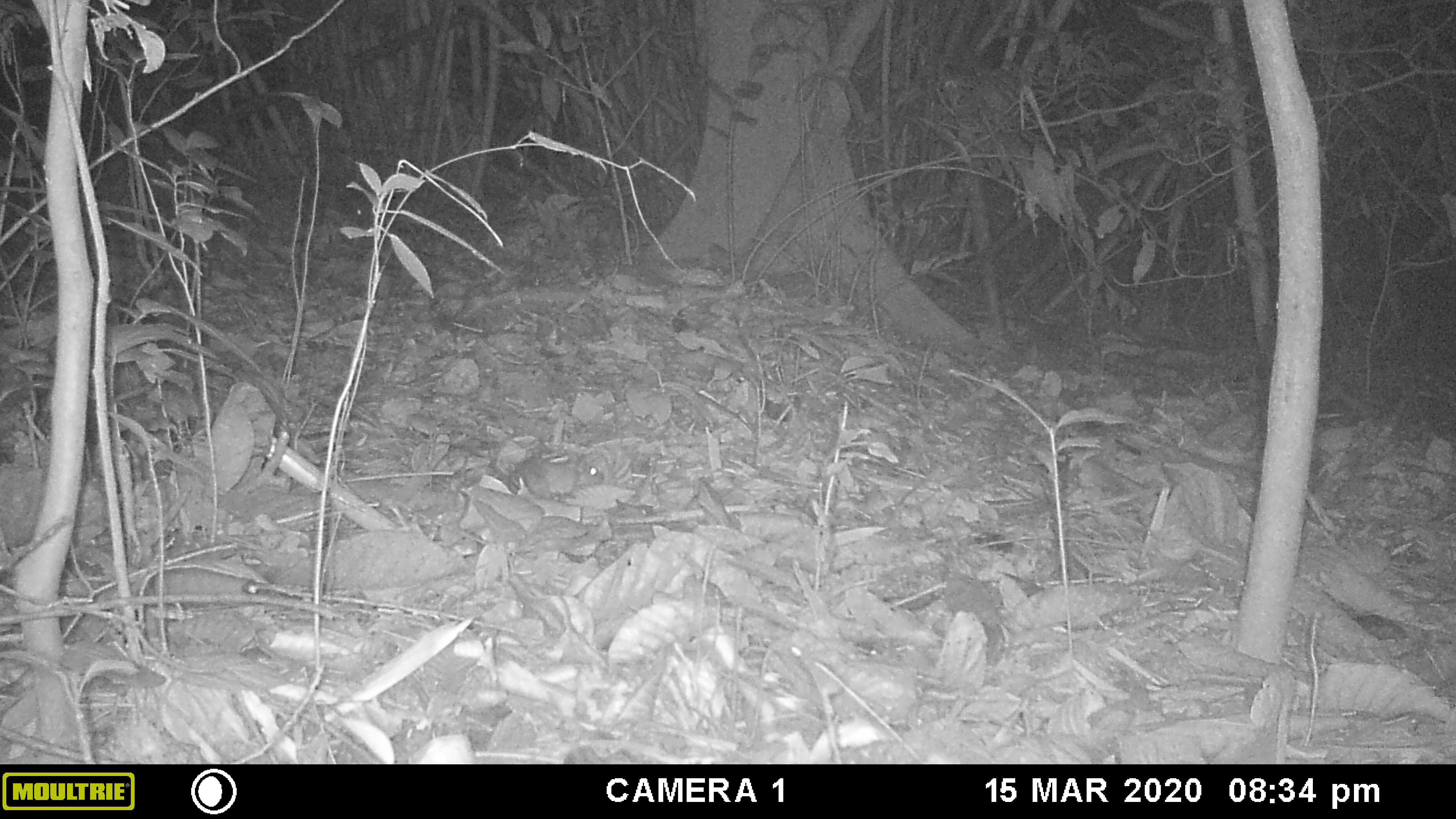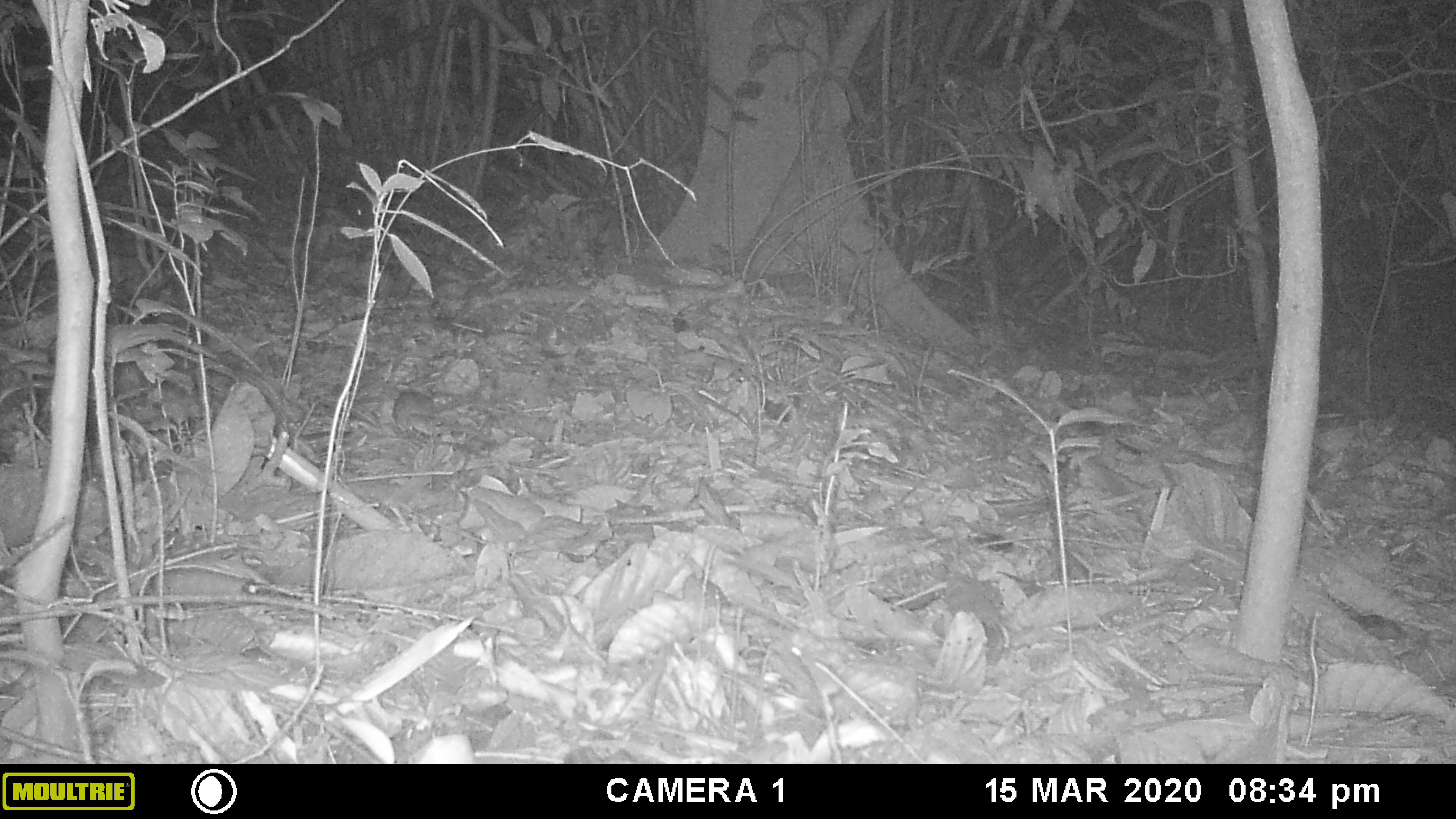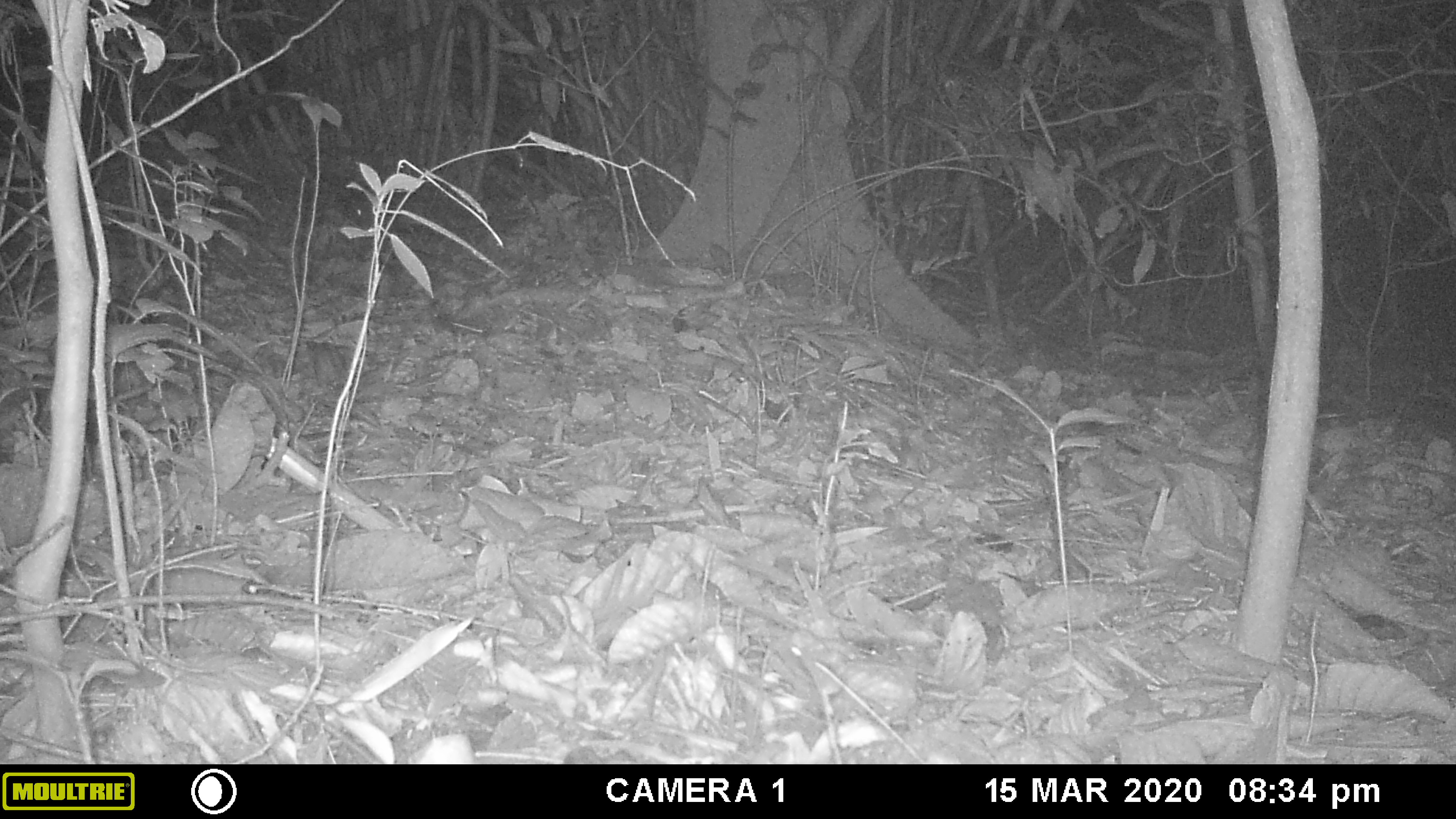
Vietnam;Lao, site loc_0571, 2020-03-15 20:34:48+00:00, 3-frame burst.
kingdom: Animalia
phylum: Chordata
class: Mammalia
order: Rodentia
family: Muridae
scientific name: Muridae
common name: old-world mice and rats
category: unidentified murid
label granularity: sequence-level